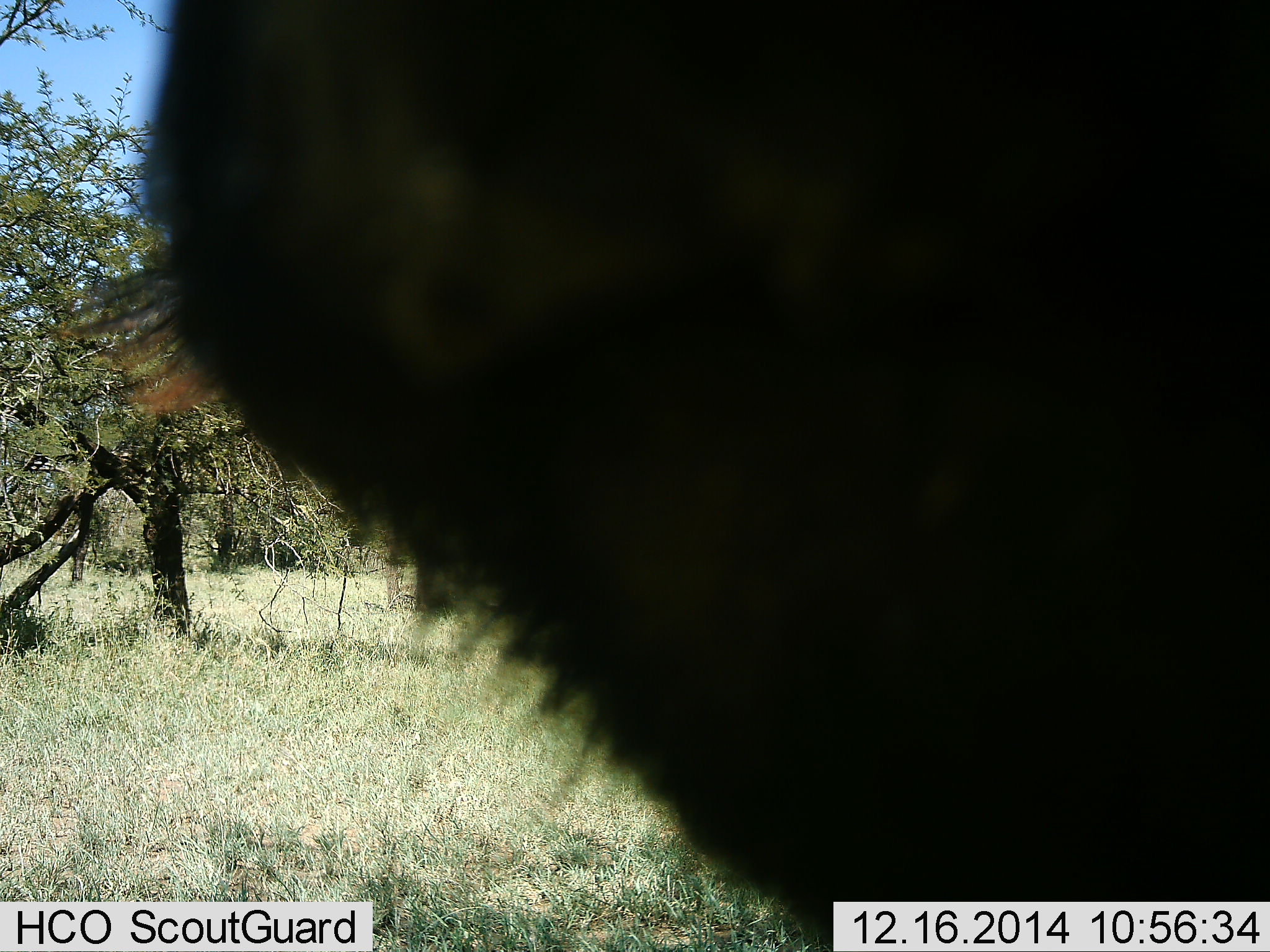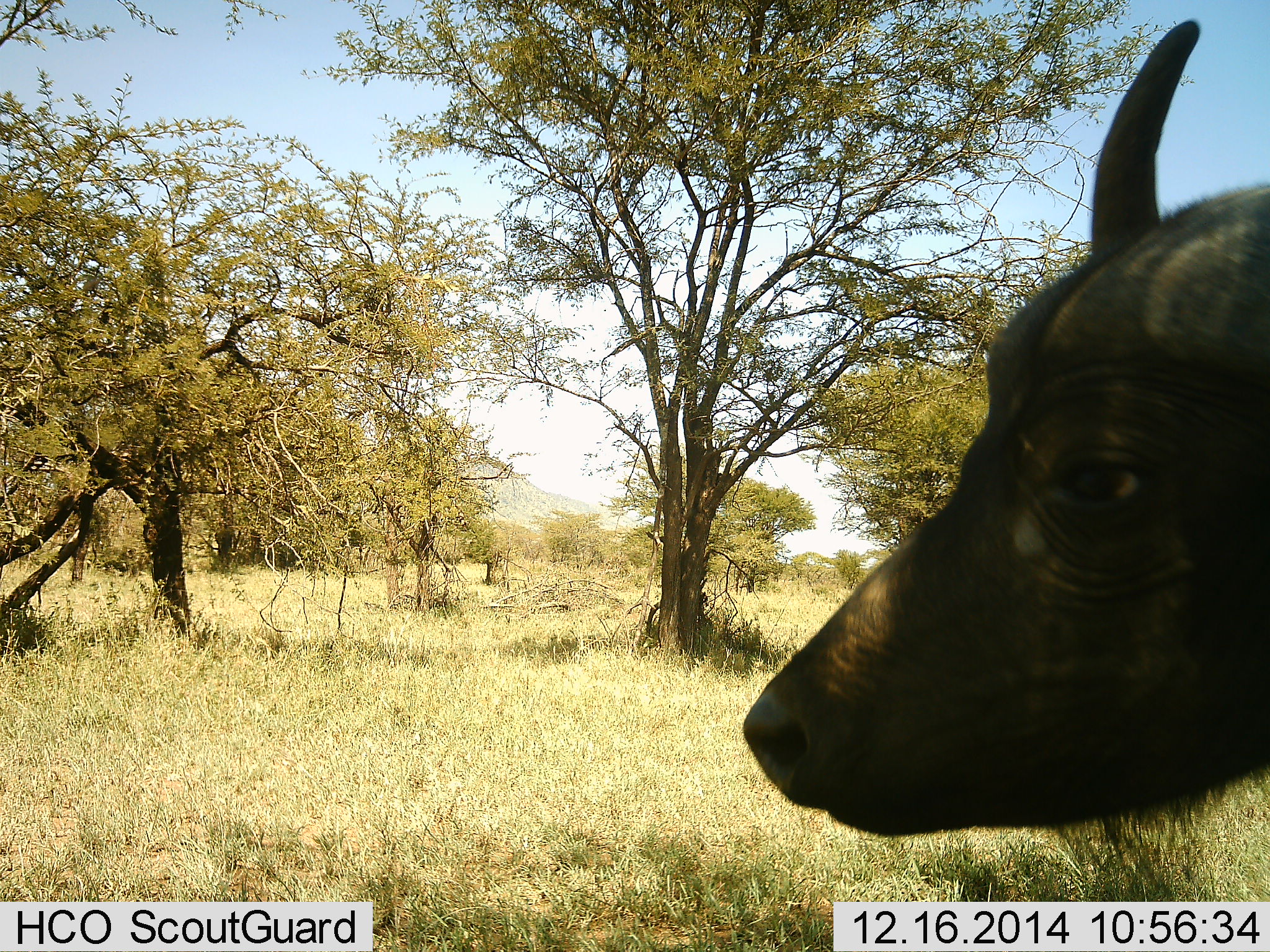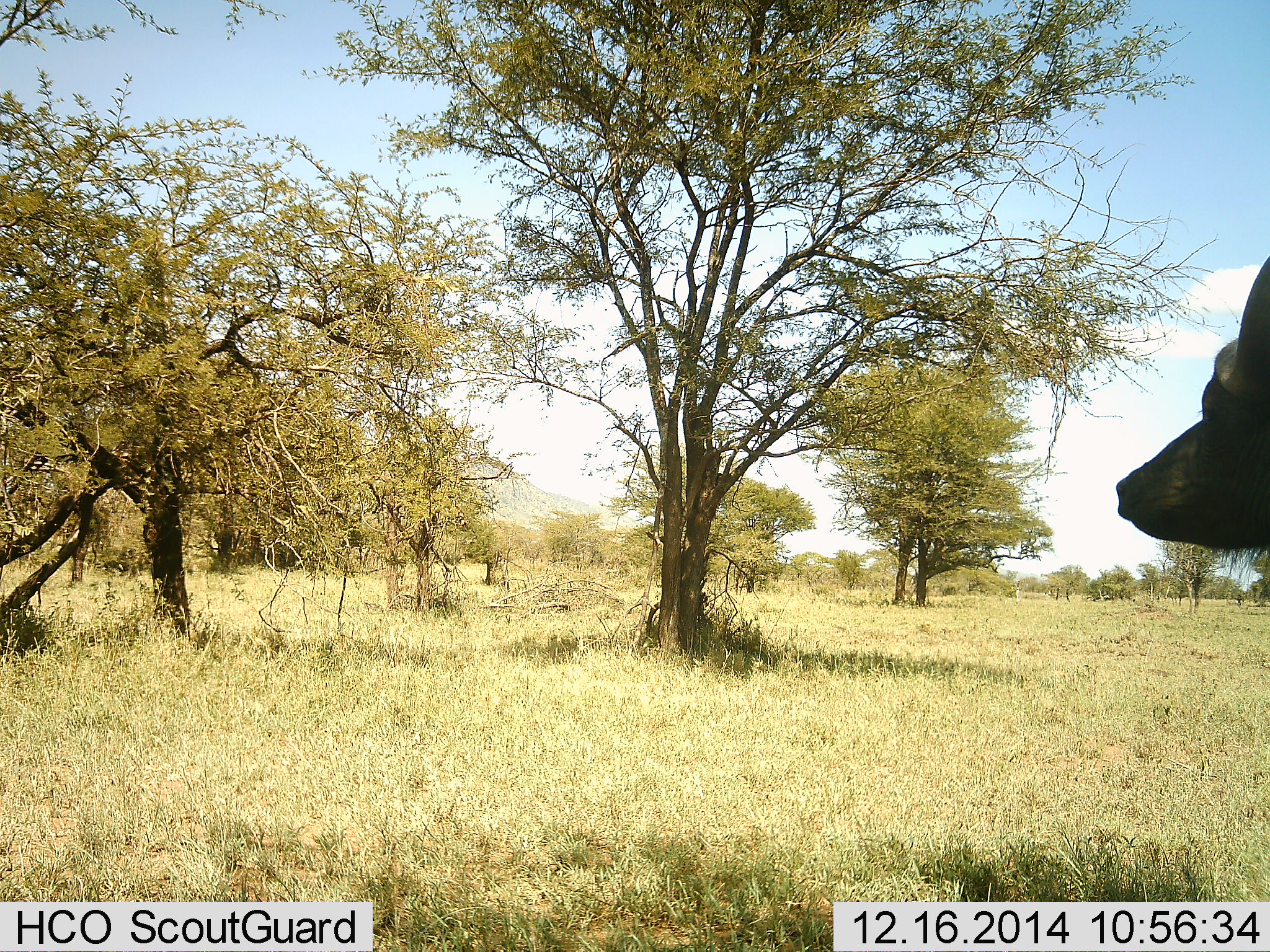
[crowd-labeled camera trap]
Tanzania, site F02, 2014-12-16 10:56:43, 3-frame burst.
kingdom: Animalia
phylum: Chordata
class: Mammalia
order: Artiodactyla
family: Bovidae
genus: Syncerus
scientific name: Syncerus caffer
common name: cape buffalo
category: buffalo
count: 1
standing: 30%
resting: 0%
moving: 70%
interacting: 0%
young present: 0%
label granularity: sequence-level